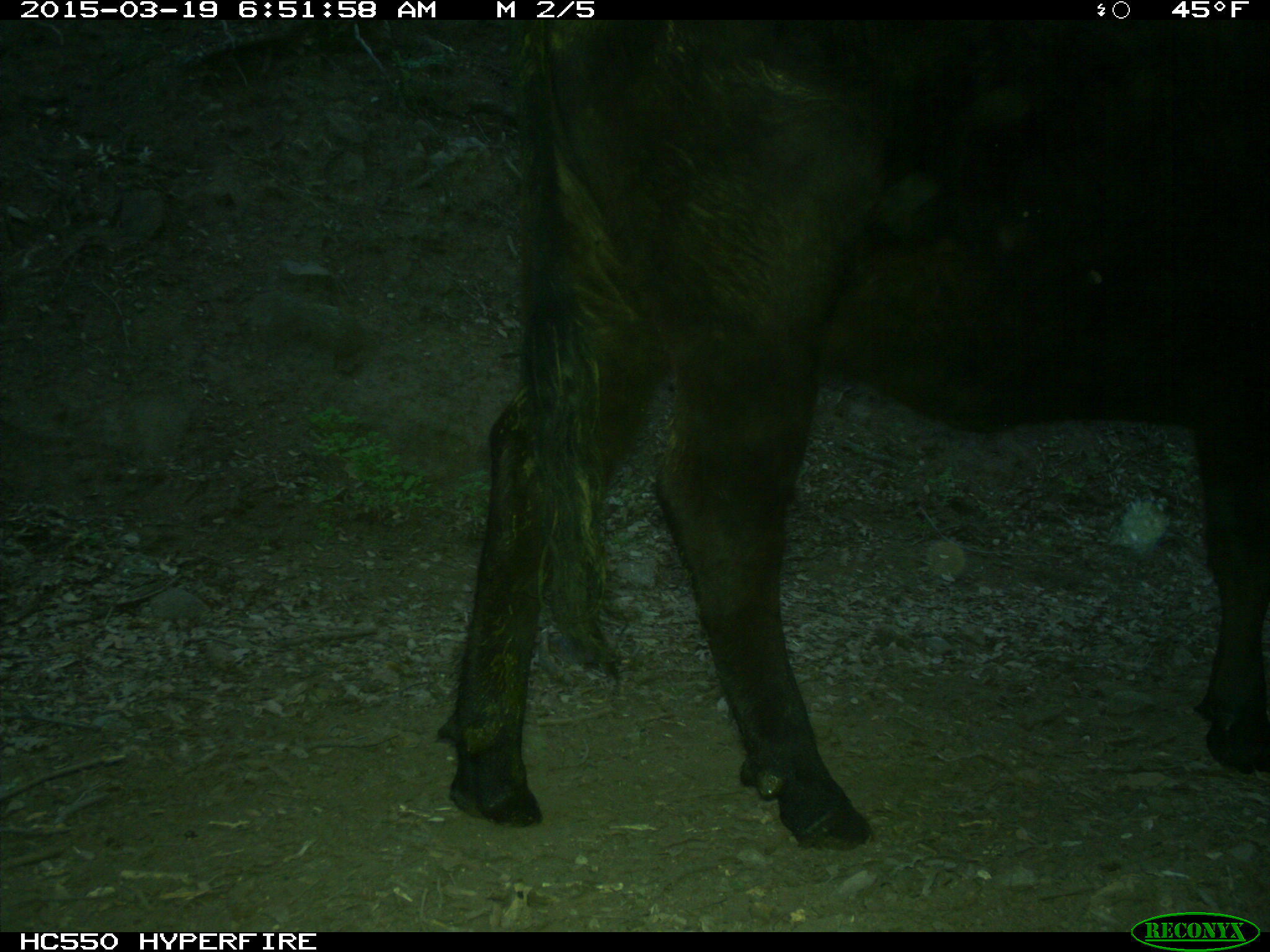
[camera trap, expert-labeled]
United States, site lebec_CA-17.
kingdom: Animalia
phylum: Chordata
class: Mammalia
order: Artiodactyla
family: Bovidae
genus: Bos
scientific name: Bos taurus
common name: domestic cow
Bos taurus (domestic cow).